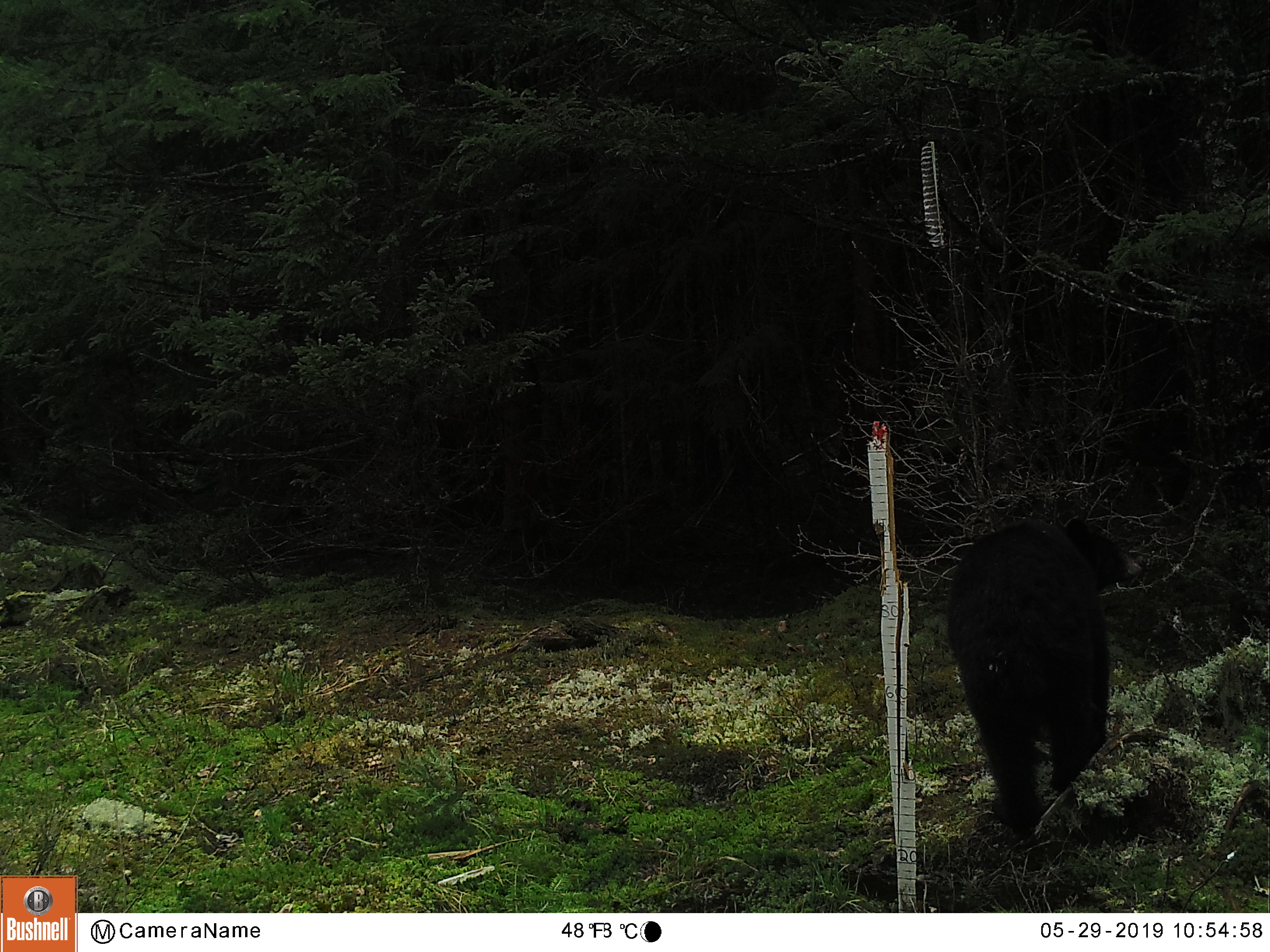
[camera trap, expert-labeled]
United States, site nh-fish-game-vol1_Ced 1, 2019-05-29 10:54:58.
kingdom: Animalia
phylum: Chordata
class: Mammalia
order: Carnivora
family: Ursidae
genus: Ursus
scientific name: Ursus americanus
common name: black bear